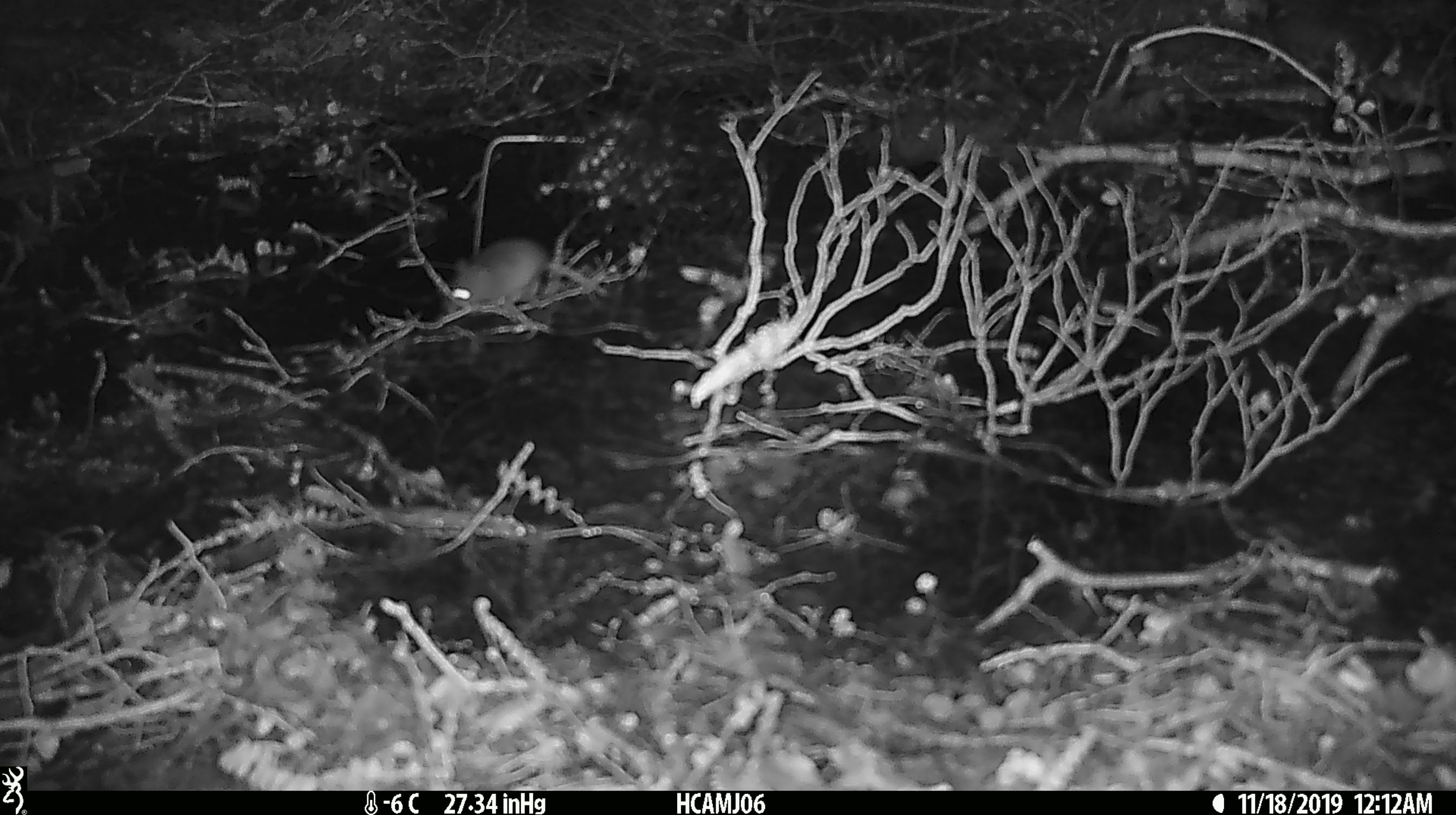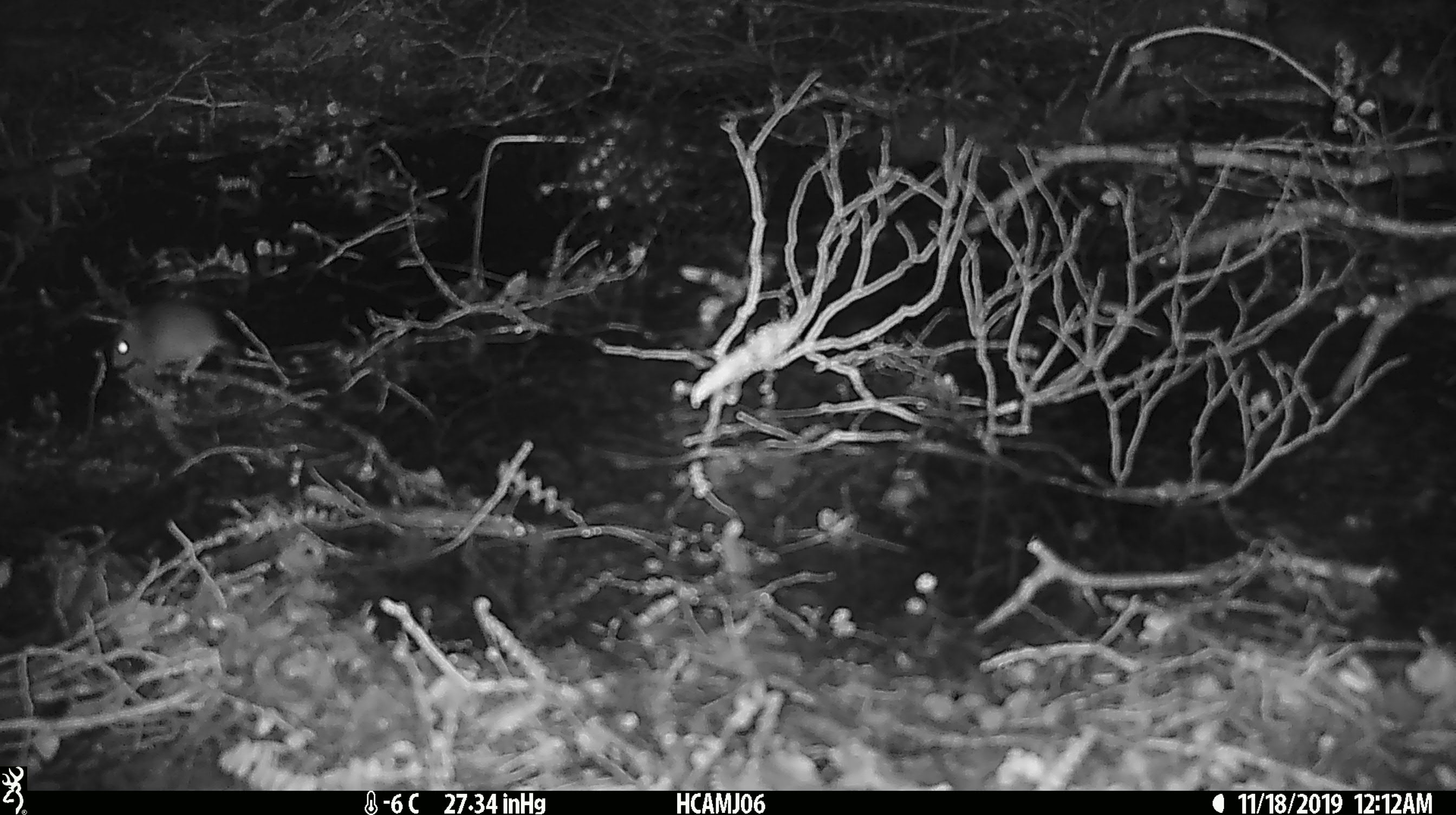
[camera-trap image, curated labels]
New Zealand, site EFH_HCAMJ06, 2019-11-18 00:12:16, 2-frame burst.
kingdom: Animalia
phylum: Chordata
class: Mammalia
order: Rodentia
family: Muridae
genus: Mus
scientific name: Mus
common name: mouse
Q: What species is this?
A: Mouse (Mus).